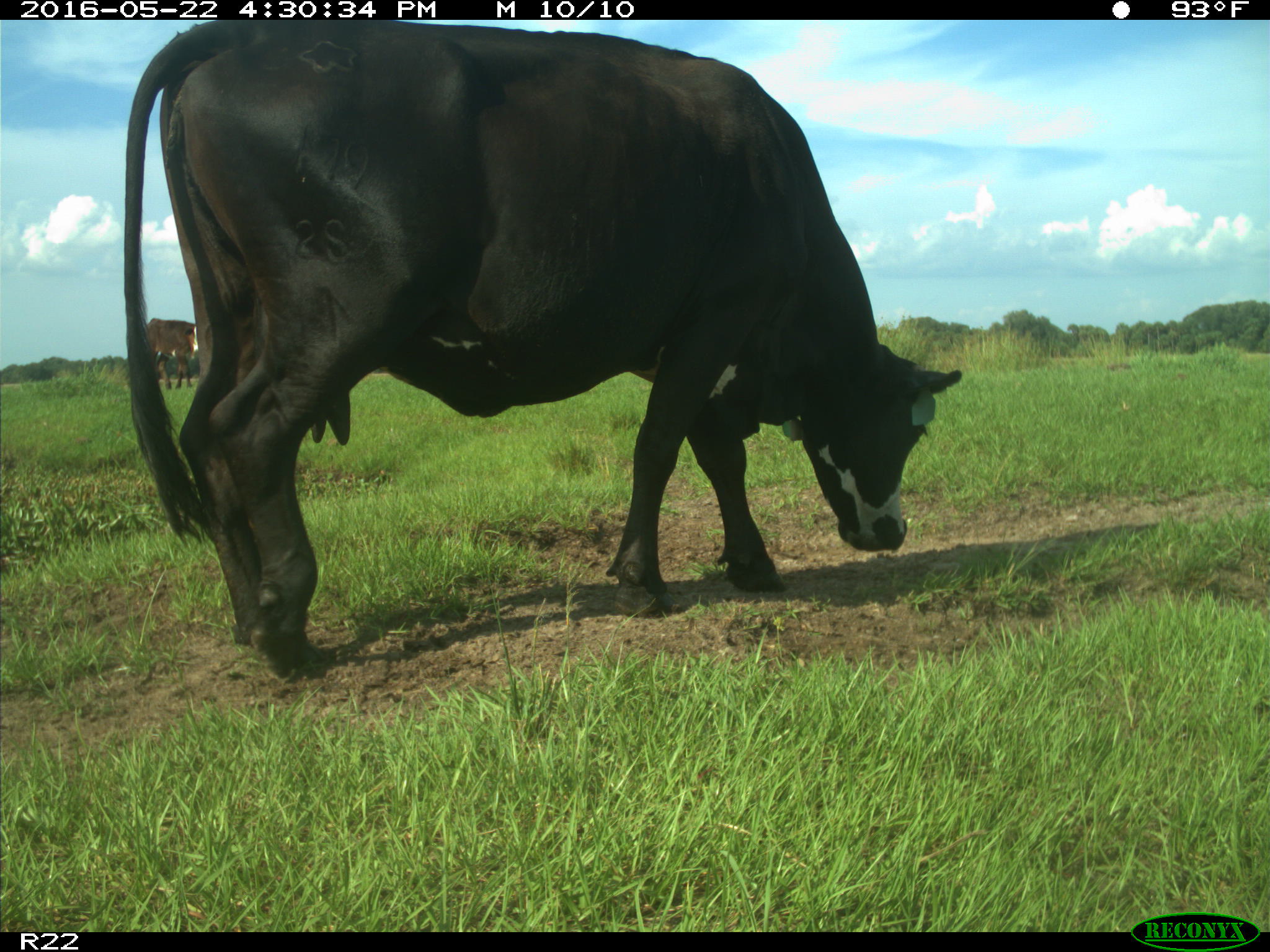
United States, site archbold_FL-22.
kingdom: Animalia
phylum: Chordata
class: Mammalia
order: Artiodactyla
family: Bovidae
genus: Bos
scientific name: Bos taurus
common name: domestic cow